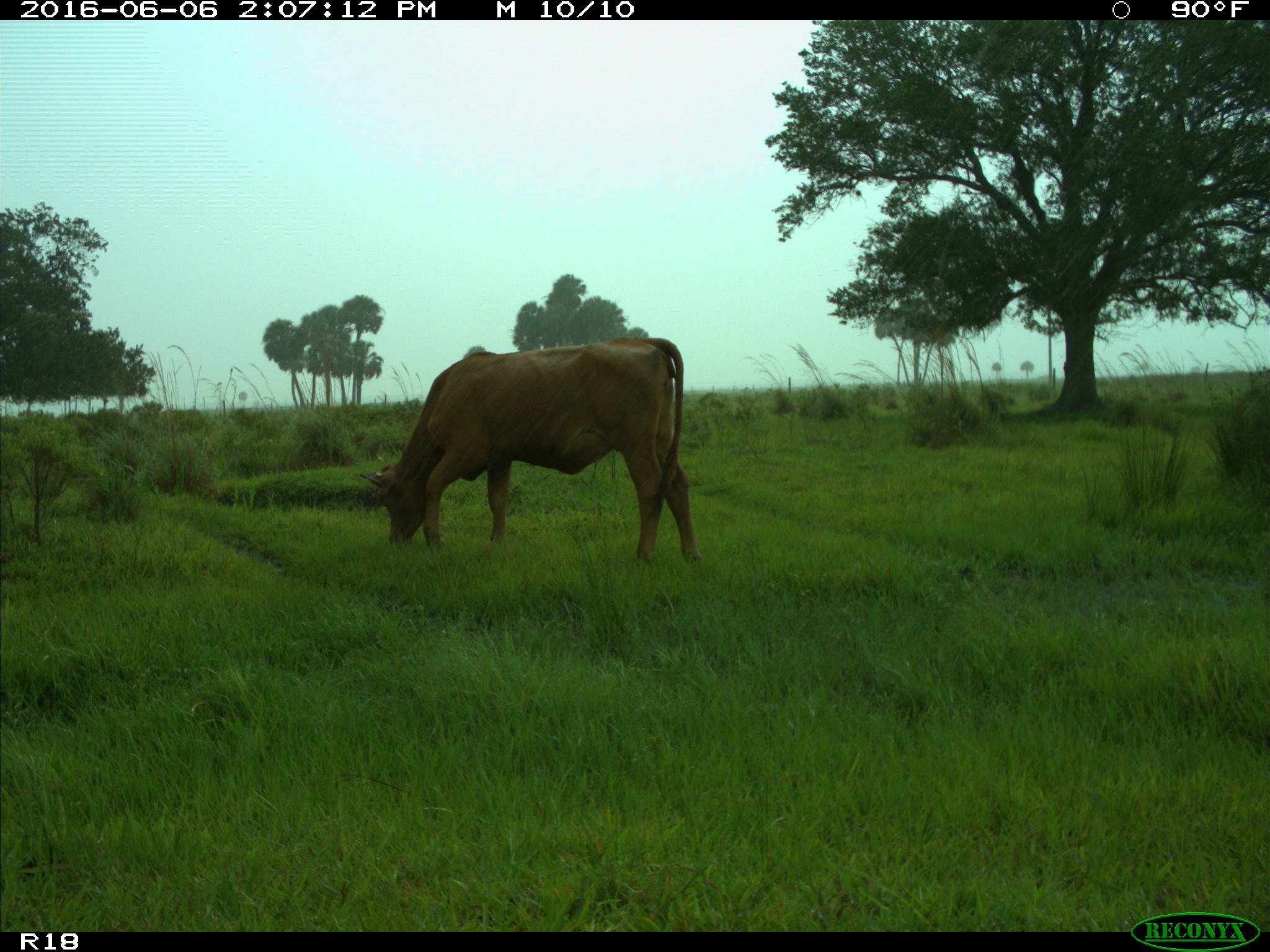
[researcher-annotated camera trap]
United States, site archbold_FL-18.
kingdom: Animalia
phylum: Chordata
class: Mammalia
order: Artiodactyla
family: Bovidae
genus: Bos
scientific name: Bos taurus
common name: domestic cow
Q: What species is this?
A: Bos taurus (domestic cow).